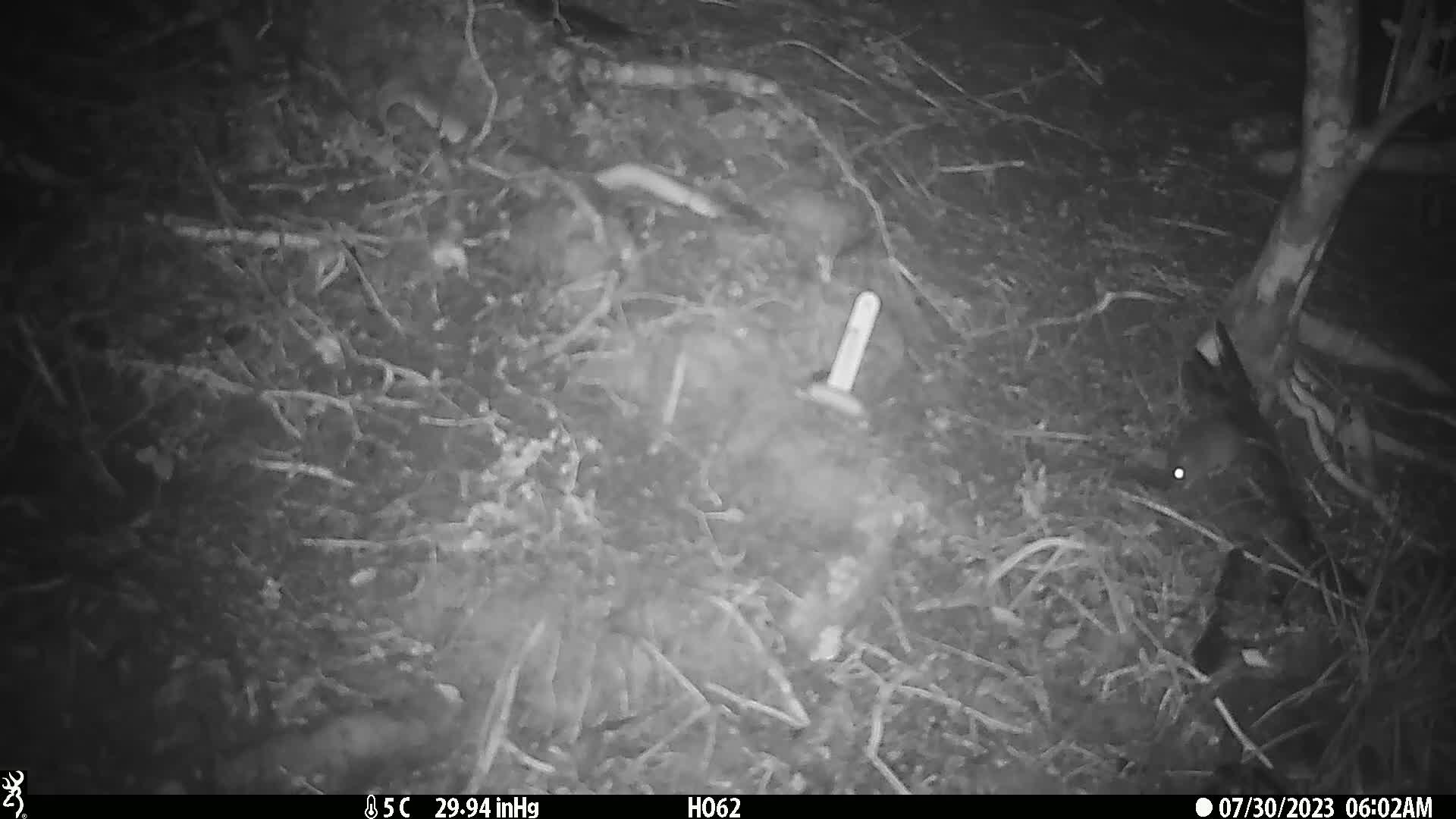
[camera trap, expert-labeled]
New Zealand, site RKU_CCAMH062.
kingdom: Animalia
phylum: Chordata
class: Mammalia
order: Rodentia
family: Muridae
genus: Rattus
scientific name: Rattus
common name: rat